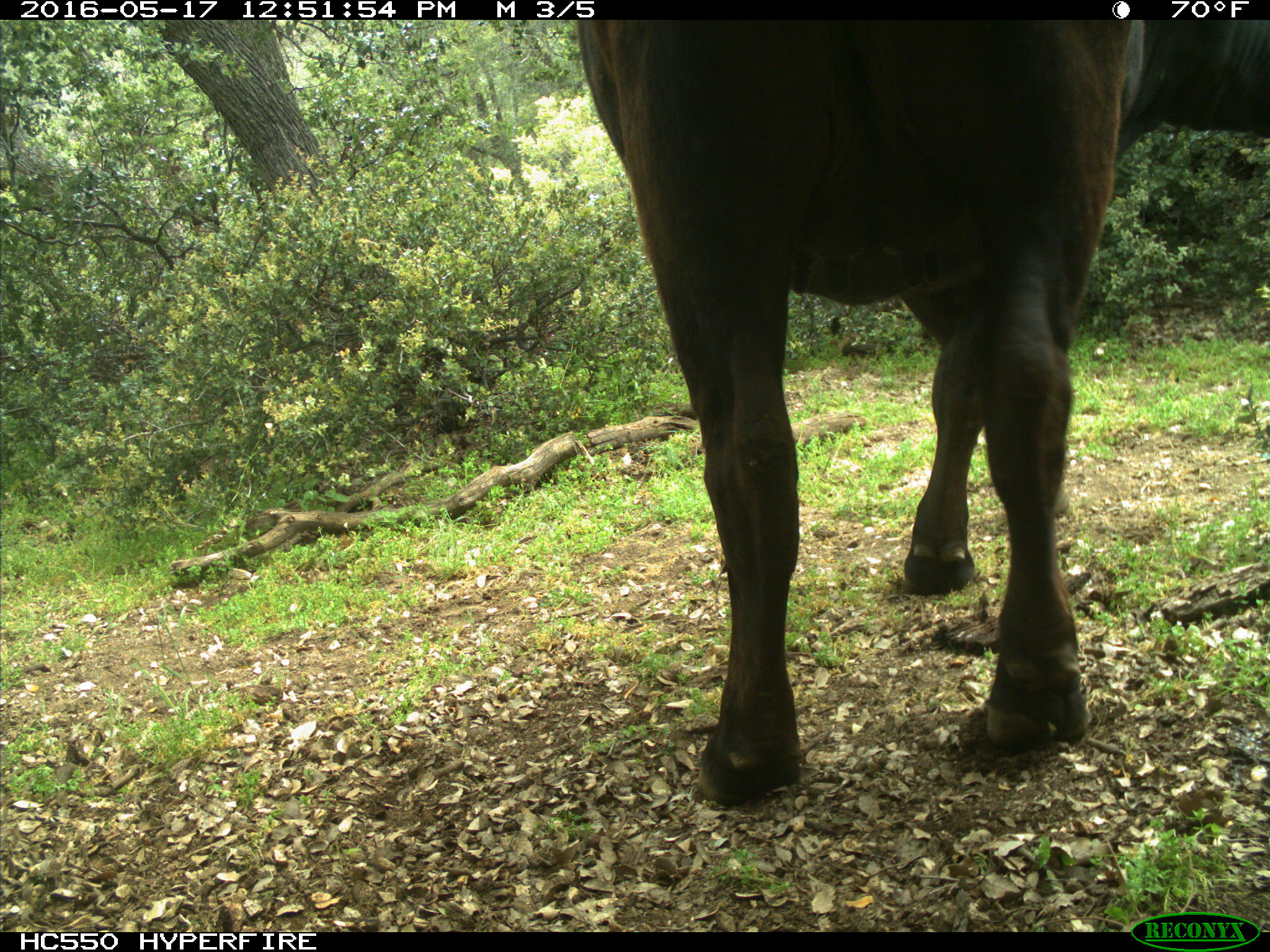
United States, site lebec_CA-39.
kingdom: Animalia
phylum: Chordata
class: Mammalia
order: Artiodactyla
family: Bovidae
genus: Bos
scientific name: Bos taurus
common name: domestic cow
Bos taurus (domestic cow).